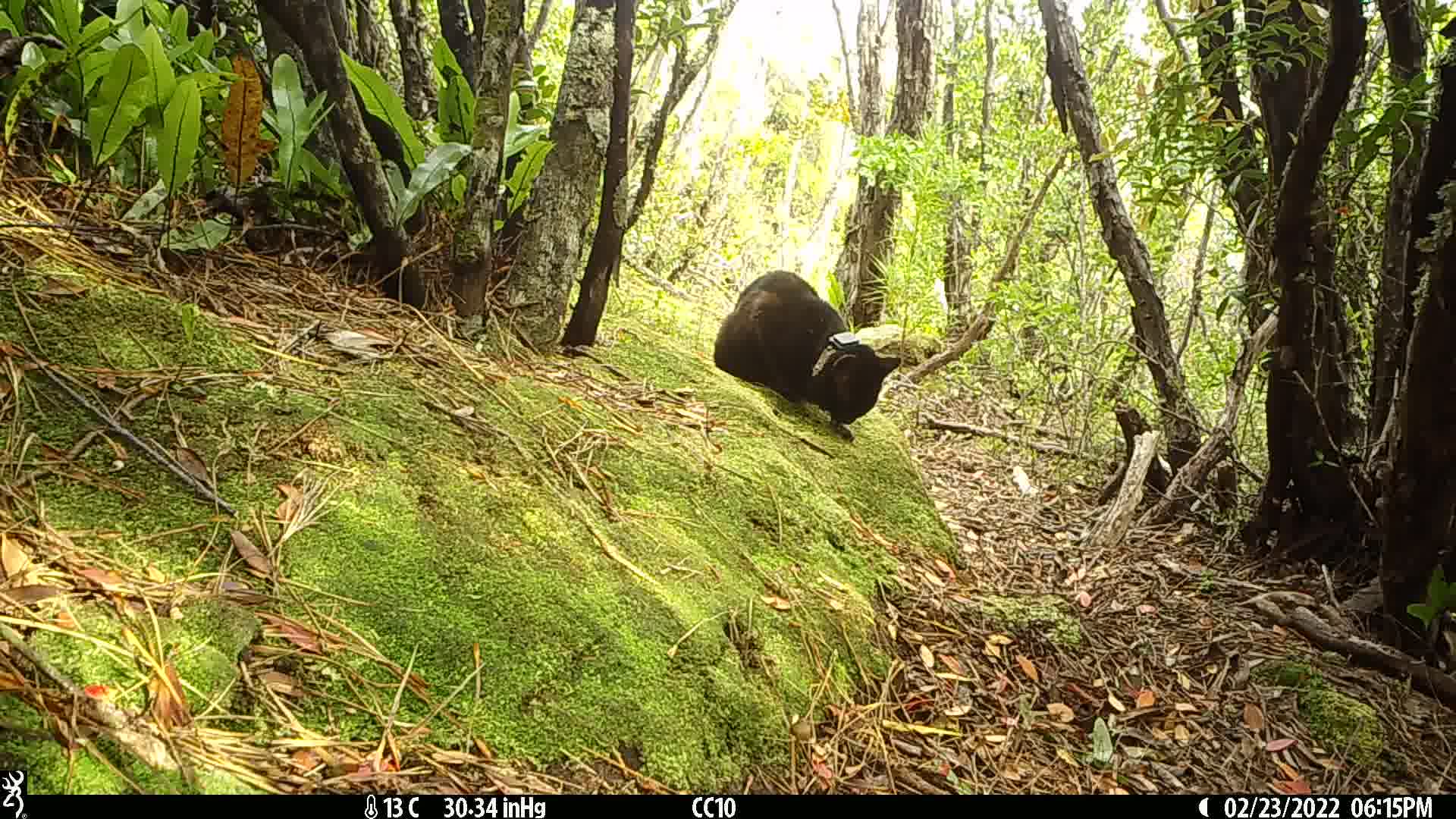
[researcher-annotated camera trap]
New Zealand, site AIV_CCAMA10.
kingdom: Animalia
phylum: Chordata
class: Mammalia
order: Carnivora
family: Felidae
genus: Felis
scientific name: Felis catus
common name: domestic cat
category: cat